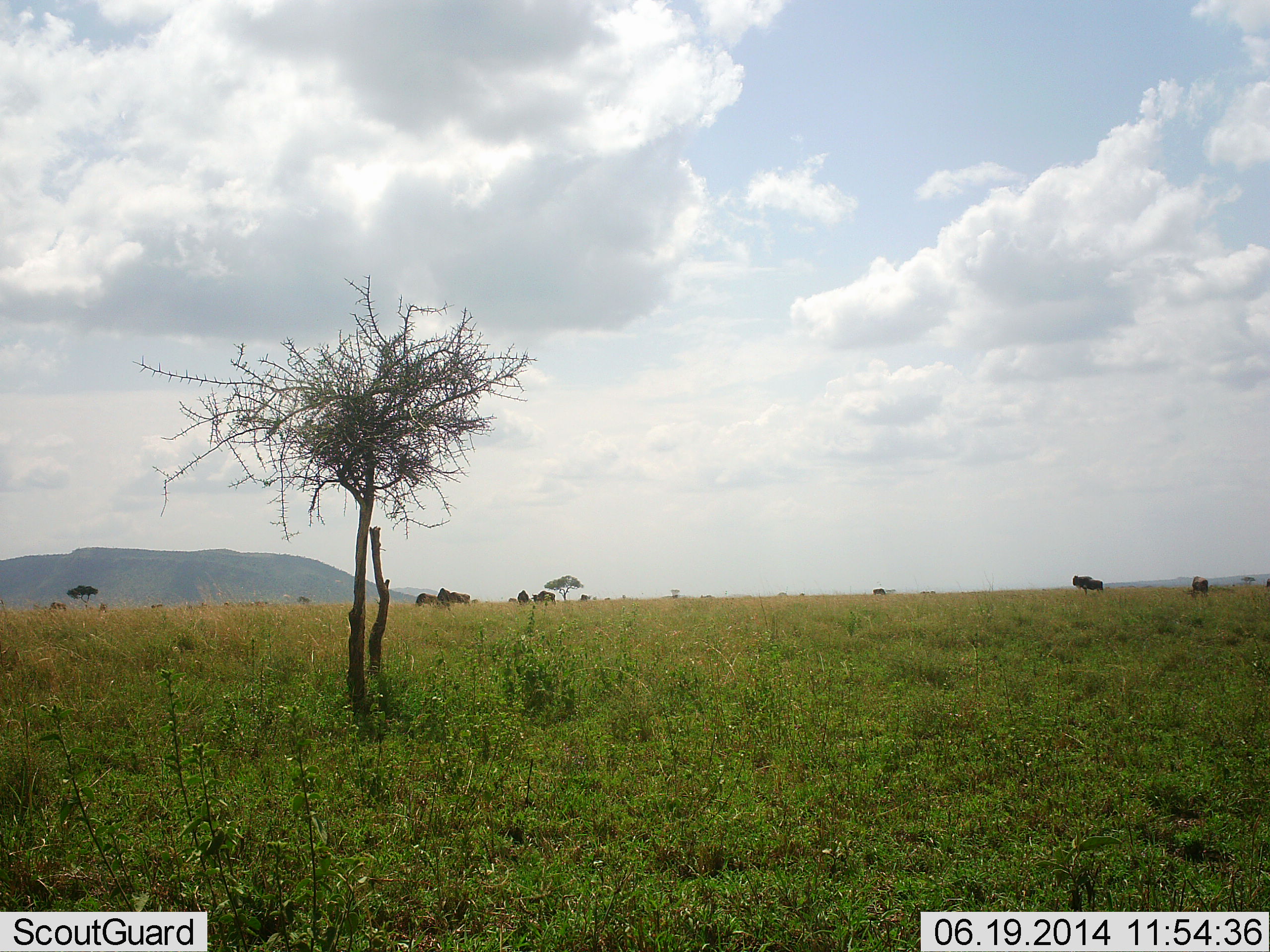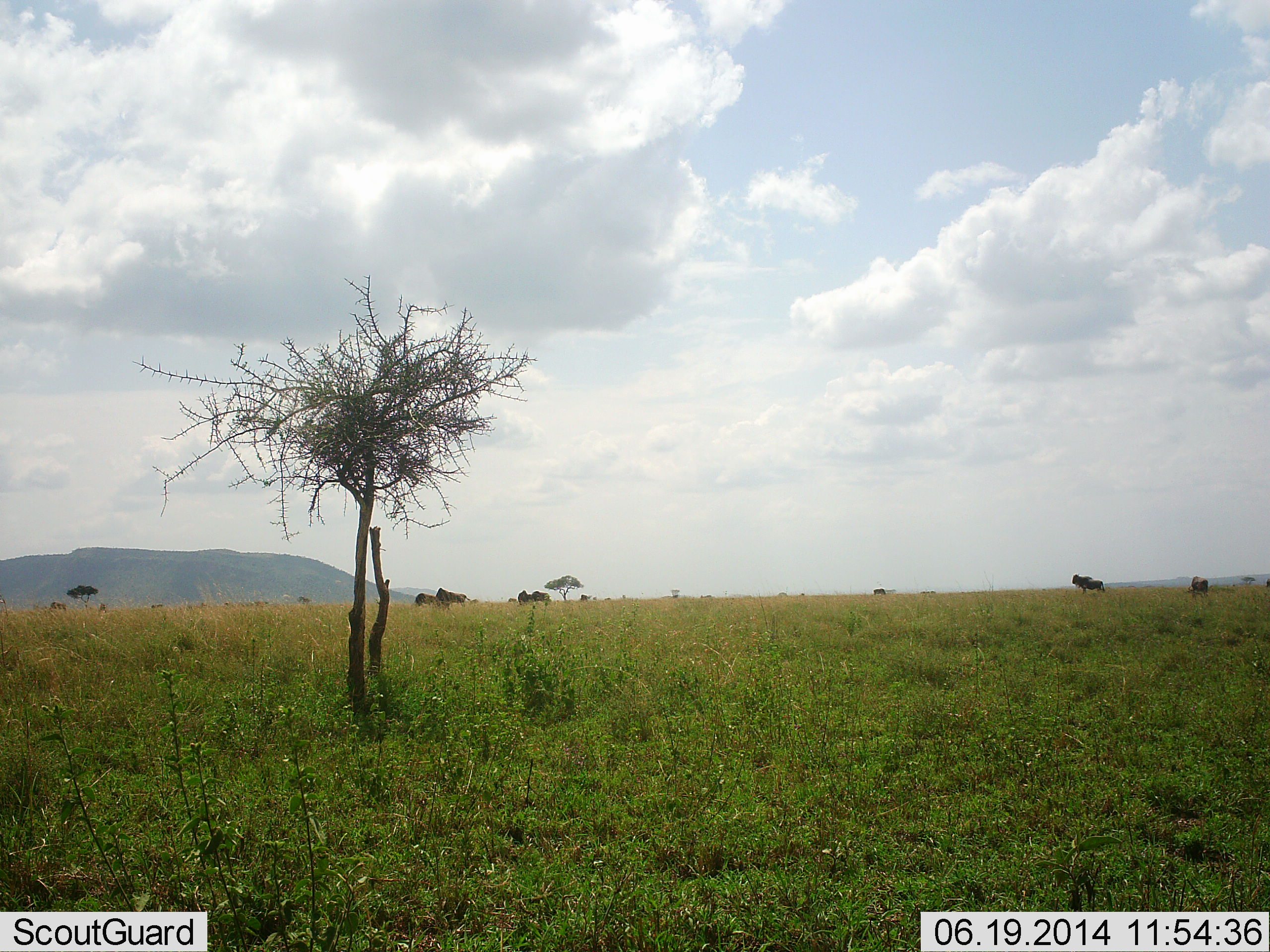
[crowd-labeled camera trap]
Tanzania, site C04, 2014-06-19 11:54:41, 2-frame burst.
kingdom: Animalia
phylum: Chordata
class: Mammalia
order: Artiodactyla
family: Bovidae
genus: Connochaetes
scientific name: Connochaetes taurinus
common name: blue wildebeest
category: wildebeest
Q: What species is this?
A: Wildebeest (blue wildebeest) (Connochaetes taurinus).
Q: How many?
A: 6.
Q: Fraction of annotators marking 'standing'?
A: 70%.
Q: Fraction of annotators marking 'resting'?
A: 0%.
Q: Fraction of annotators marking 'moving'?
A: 50%.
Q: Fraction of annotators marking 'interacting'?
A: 0%.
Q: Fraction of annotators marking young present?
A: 0%.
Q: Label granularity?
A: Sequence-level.